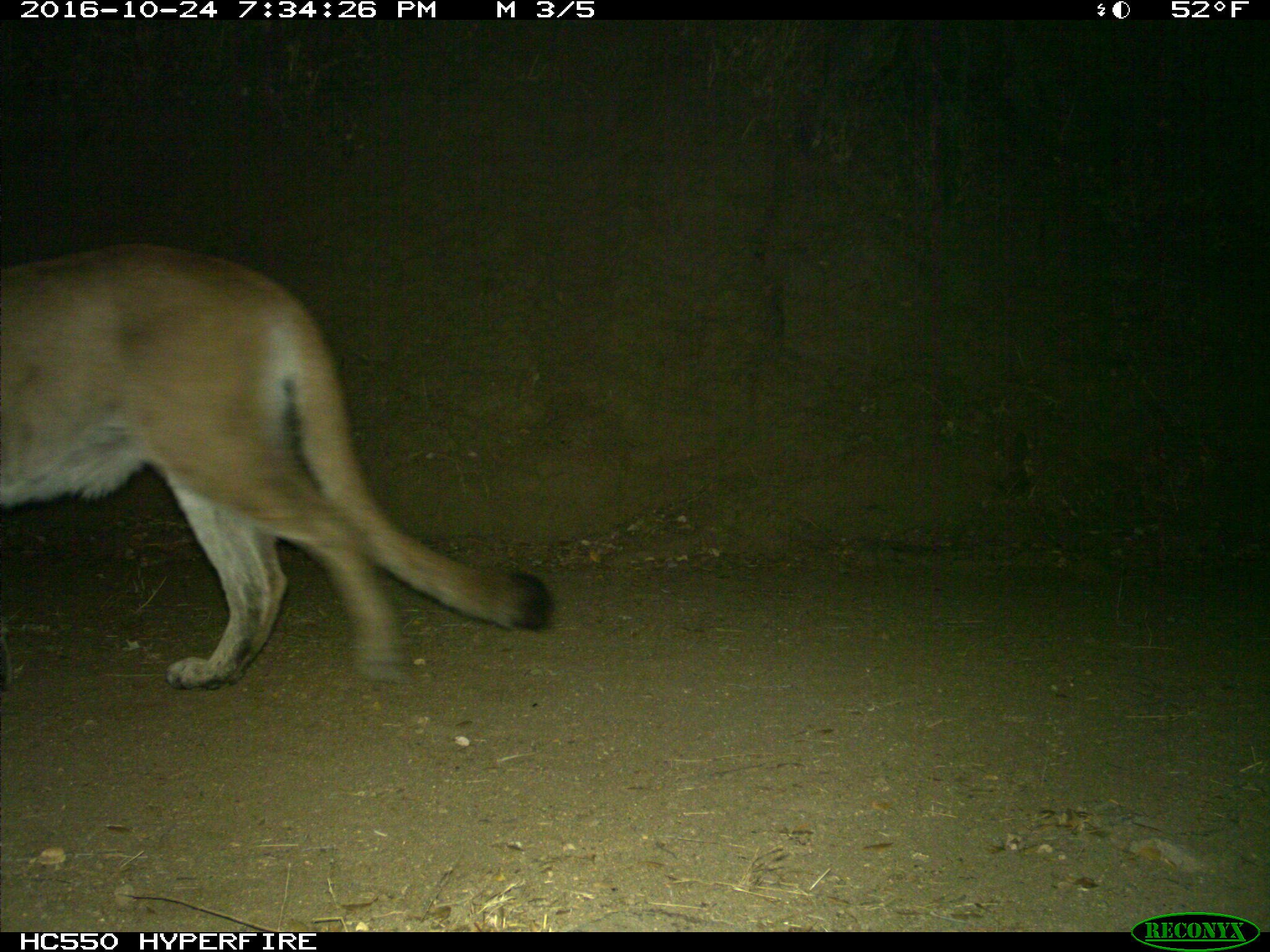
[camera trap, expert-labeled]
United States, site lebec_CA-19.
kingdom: Animalia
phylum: Chordata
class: Mammalia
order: Carnivora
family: Felidae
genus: Puma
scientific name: Puma concolor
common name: mountain lion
Puma concolor (mountain lion).